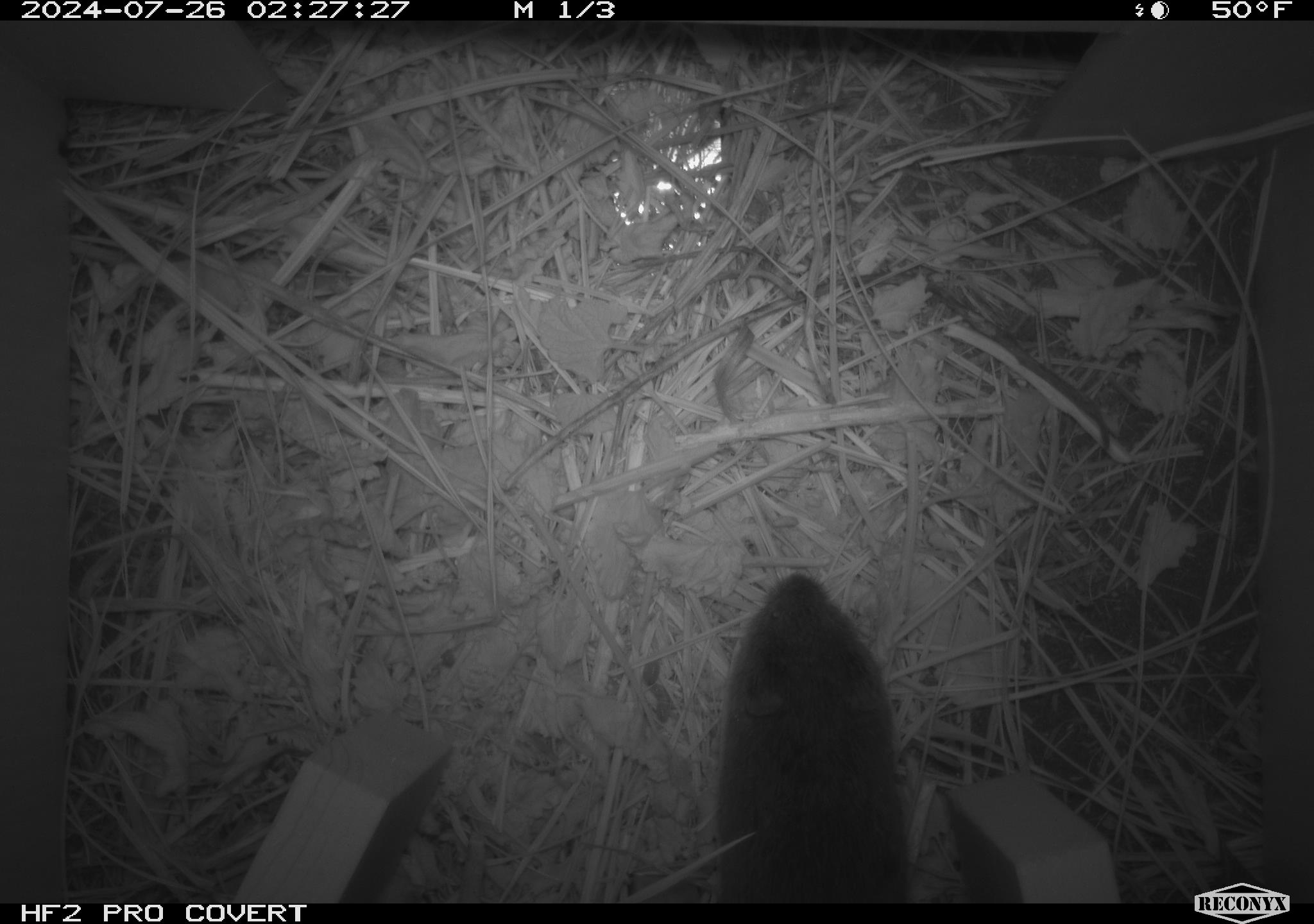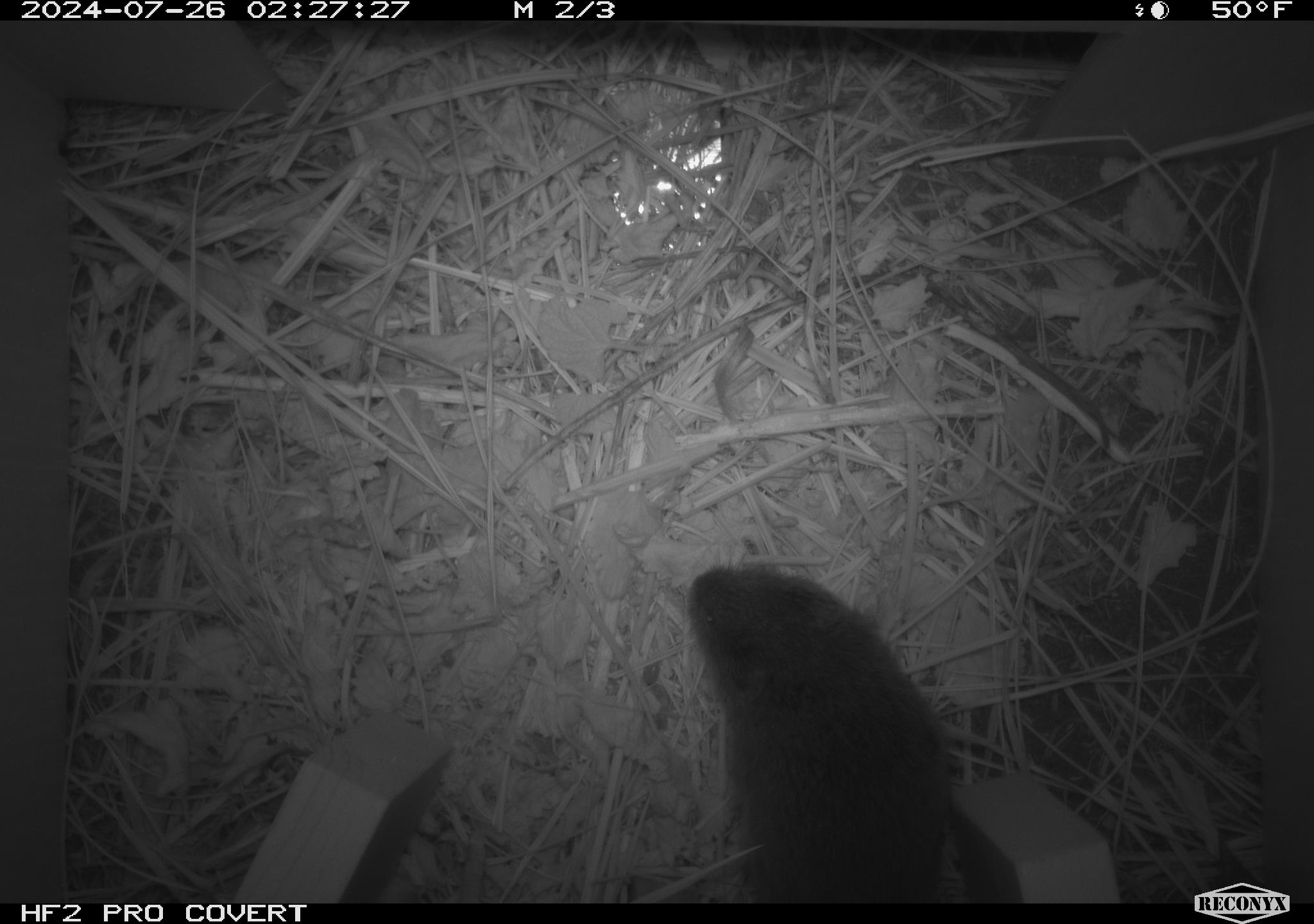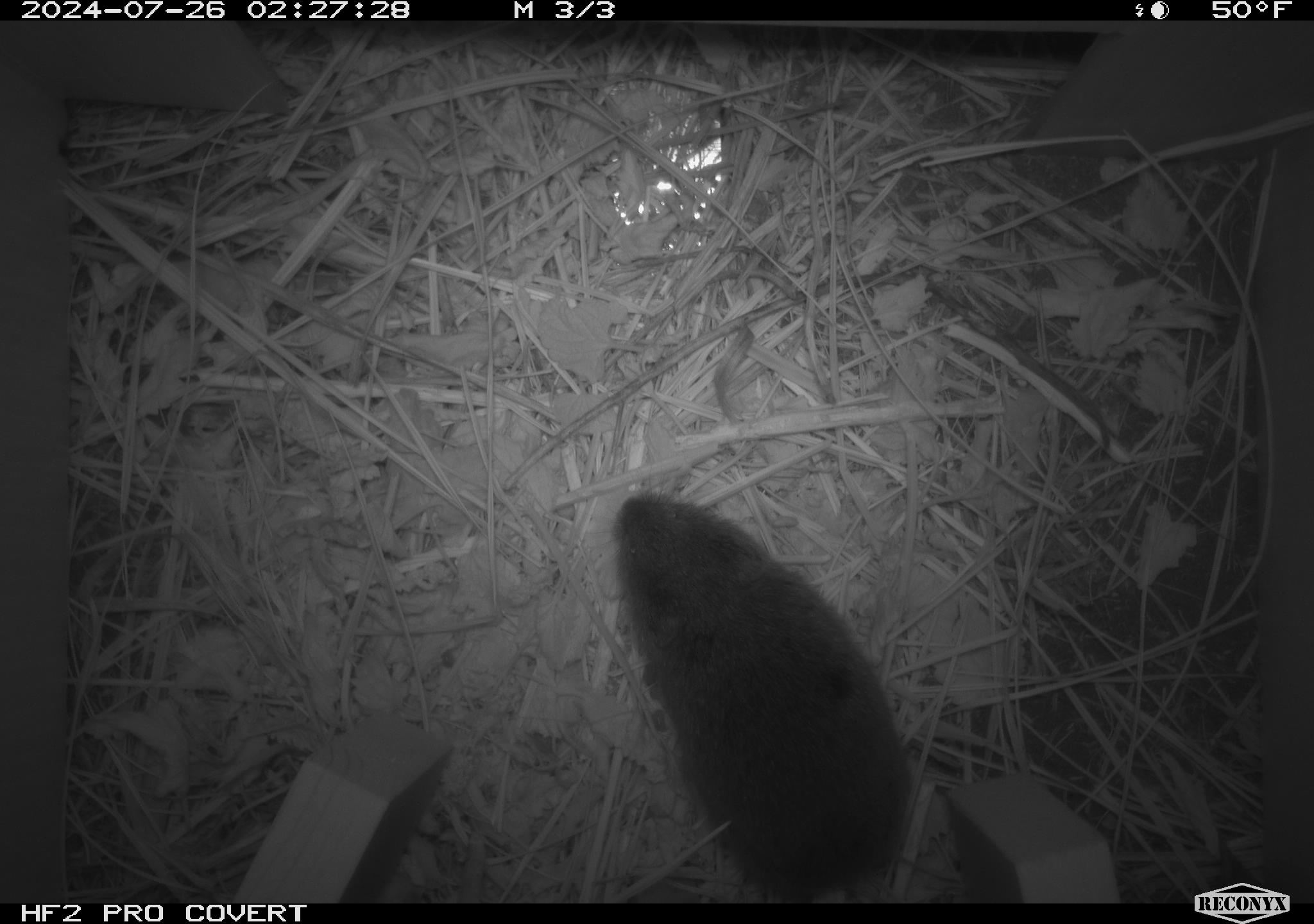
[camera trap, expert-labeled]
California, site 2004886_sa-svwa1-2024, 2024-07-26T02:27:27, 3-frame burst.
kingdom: Animalia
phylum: Chordata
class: Mammalia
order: Rodentia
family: Cricetidae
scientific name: Arvicolinae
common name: voles, lemmings, and muskrats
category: arvicolinae subfamily